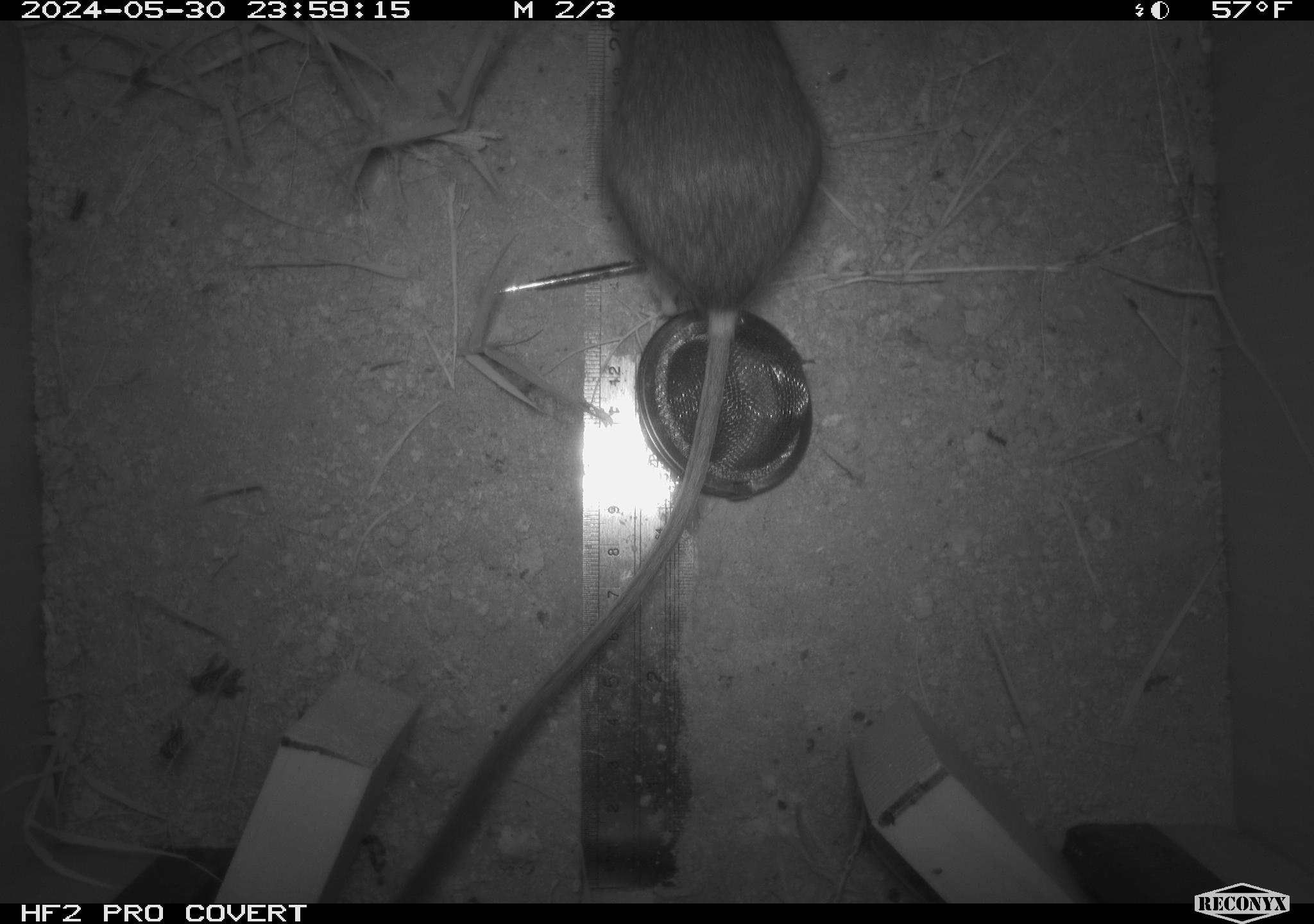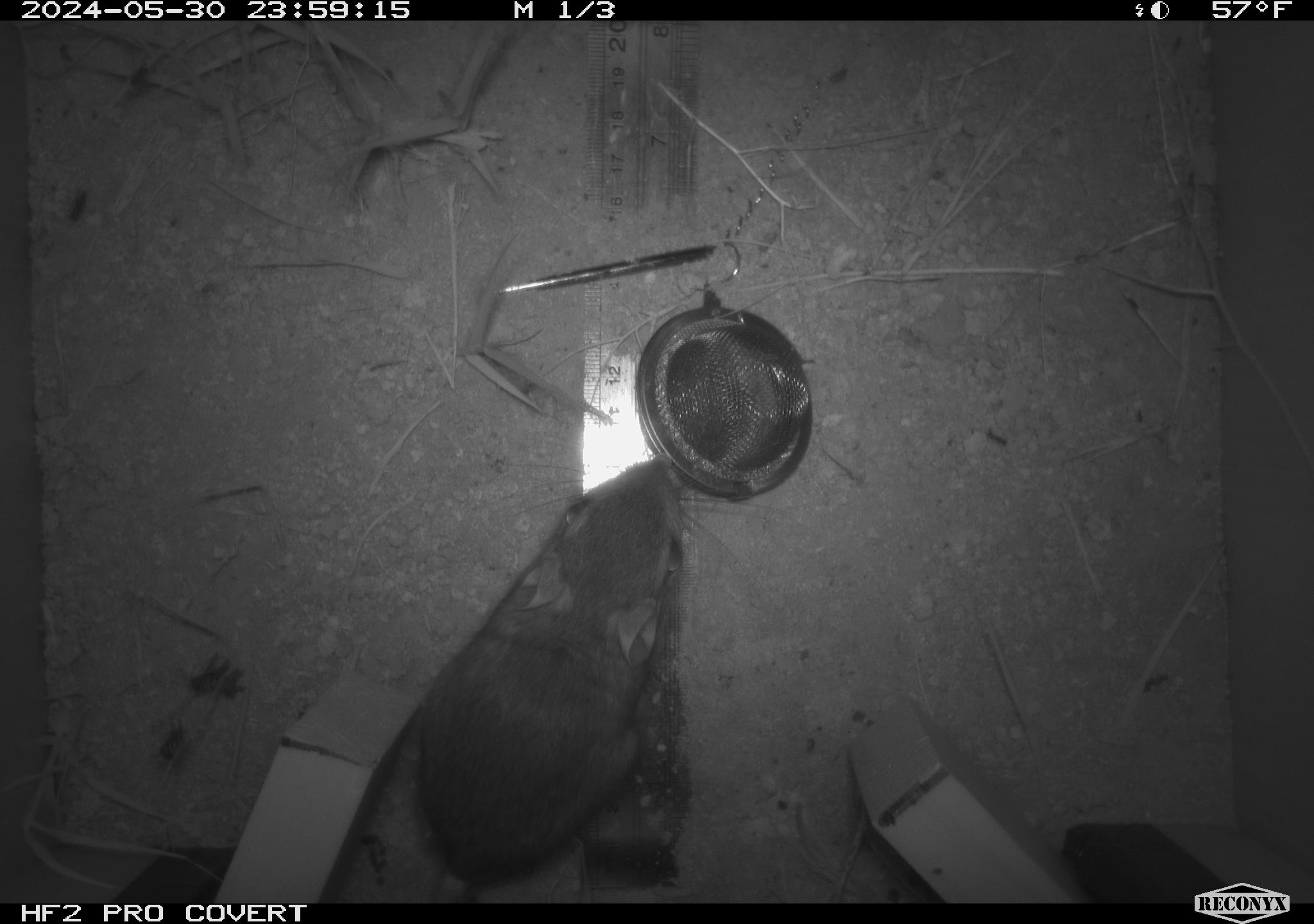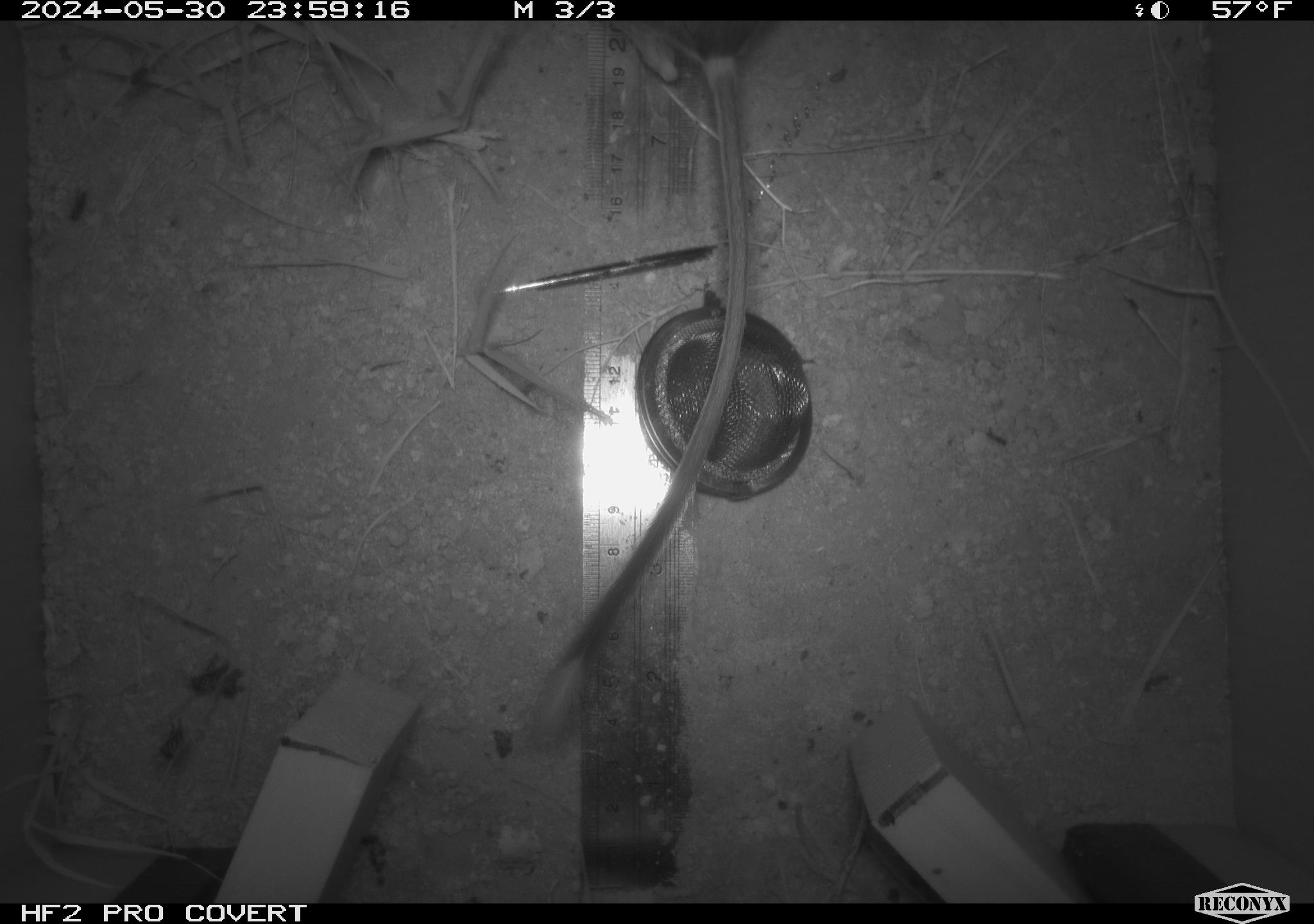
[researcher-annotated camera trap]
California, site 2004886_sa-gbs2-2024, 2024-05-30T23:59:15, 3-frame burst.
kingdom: Animalia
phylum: Chordata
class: Mammalia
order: Rodentia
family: Heteromyidae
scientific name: Heteromyidae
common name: kangaroo rats and pocket mice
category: heteromyidae family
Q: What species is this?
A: Heteromyidae family (kangaroo rats and pocket mice) (Heteromyidae).